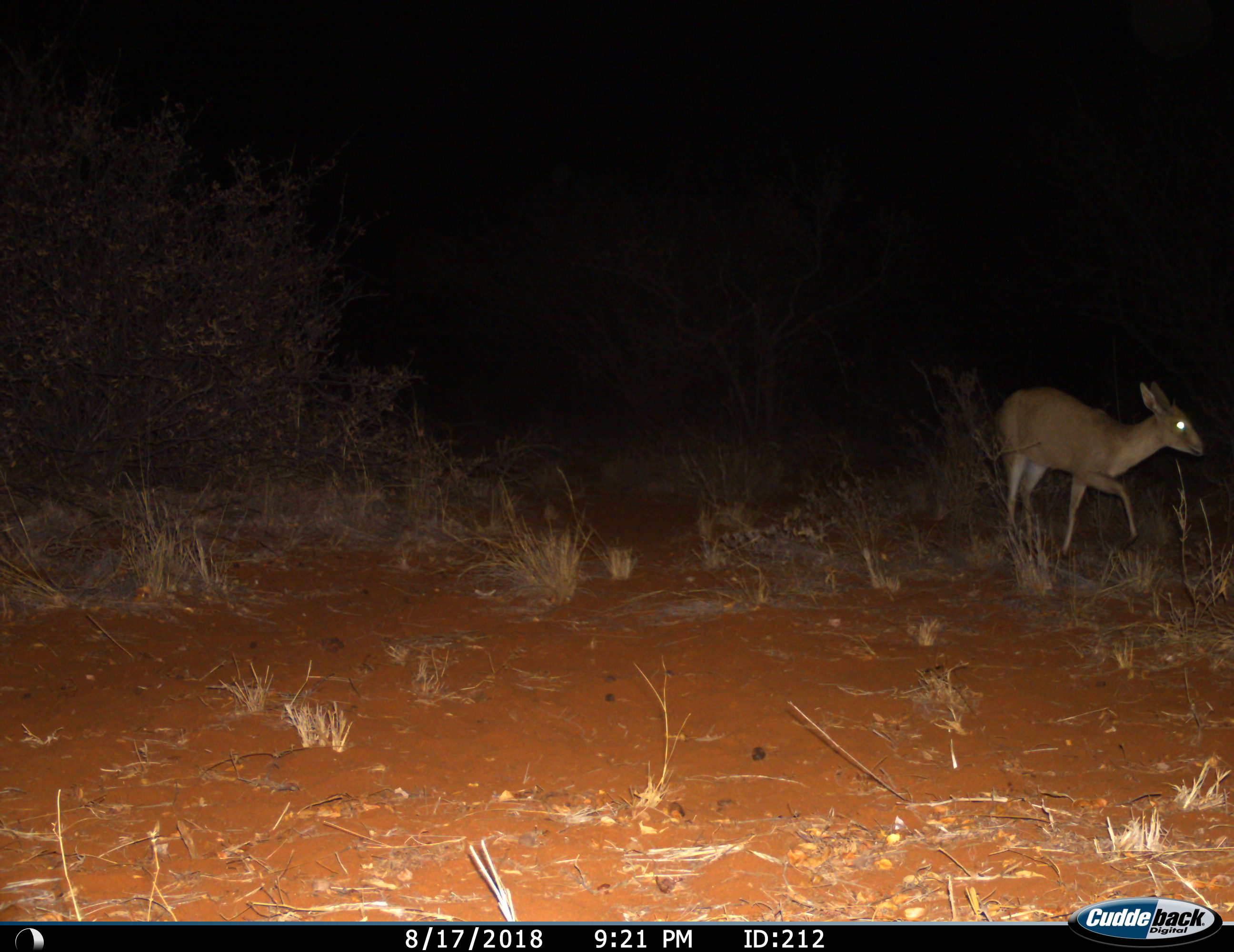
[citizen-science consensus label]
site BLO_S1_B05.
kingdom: Animalia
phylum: Chordata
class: Mammalia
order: Artiodactyla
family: Bovidae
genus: Sylvicapra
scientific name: Sylvicapra grimmia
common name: common duiker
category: duikercommongrey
Duikercommongrey (common duiker) (Sylvicapra grimmia), count 1. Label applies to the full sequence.